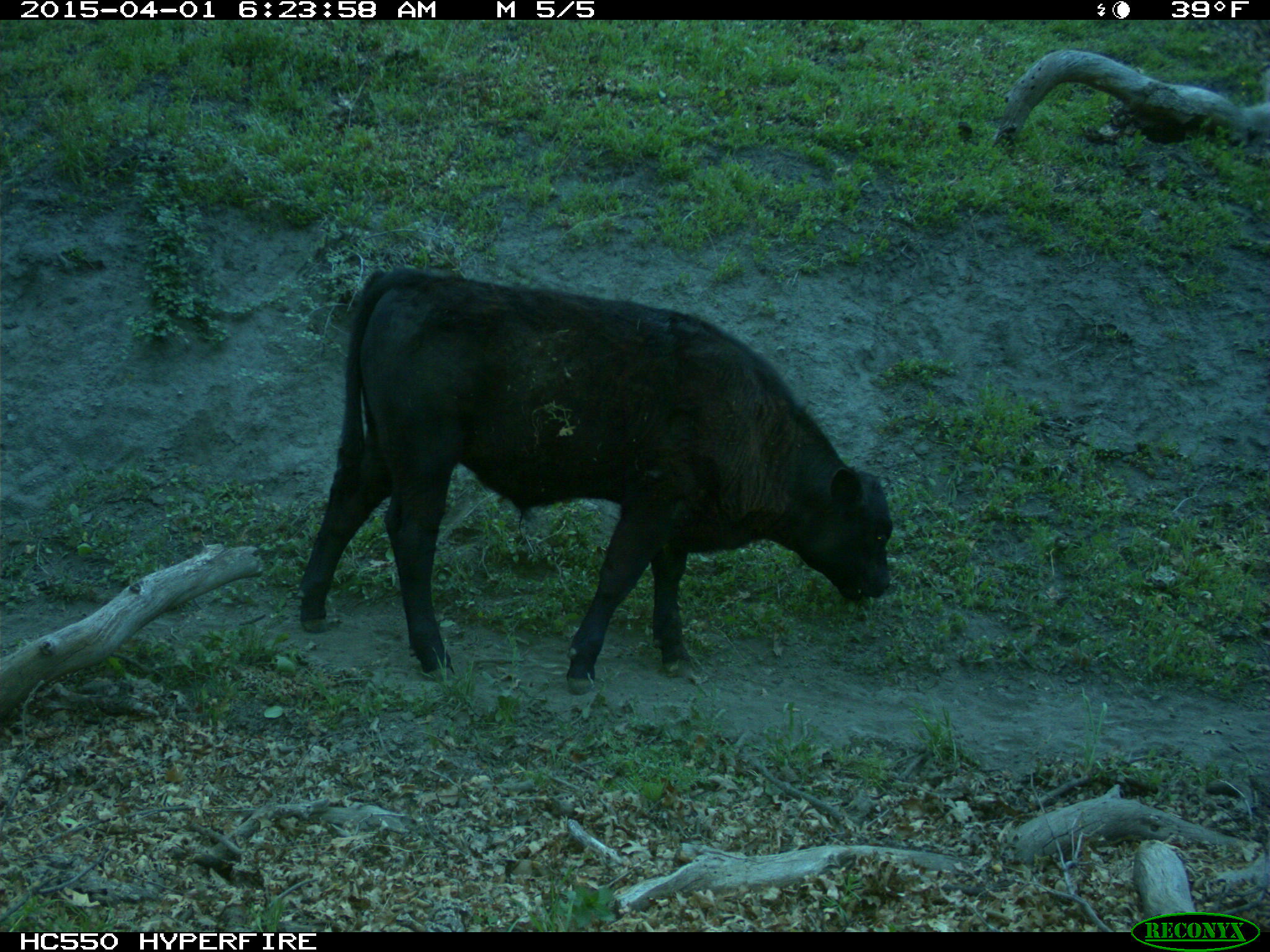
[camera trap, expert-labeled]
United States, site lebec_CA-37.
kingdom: Animalia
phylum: Chordata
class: Mammalia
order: Artiodactyla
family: Bovidae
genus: Bos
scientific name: Bos taurus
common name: domestic cow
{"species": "Bos taurus (domestic cow)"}